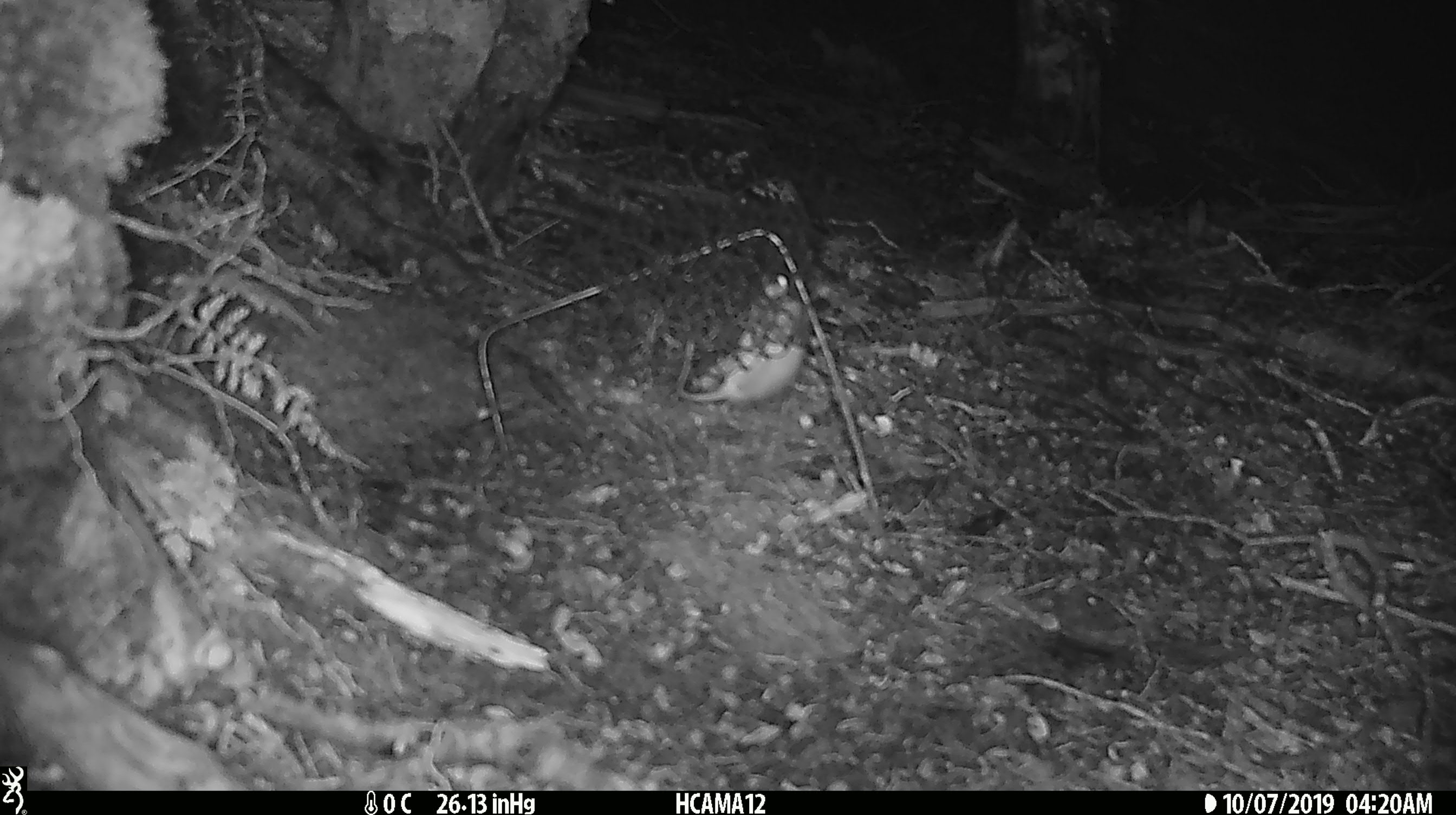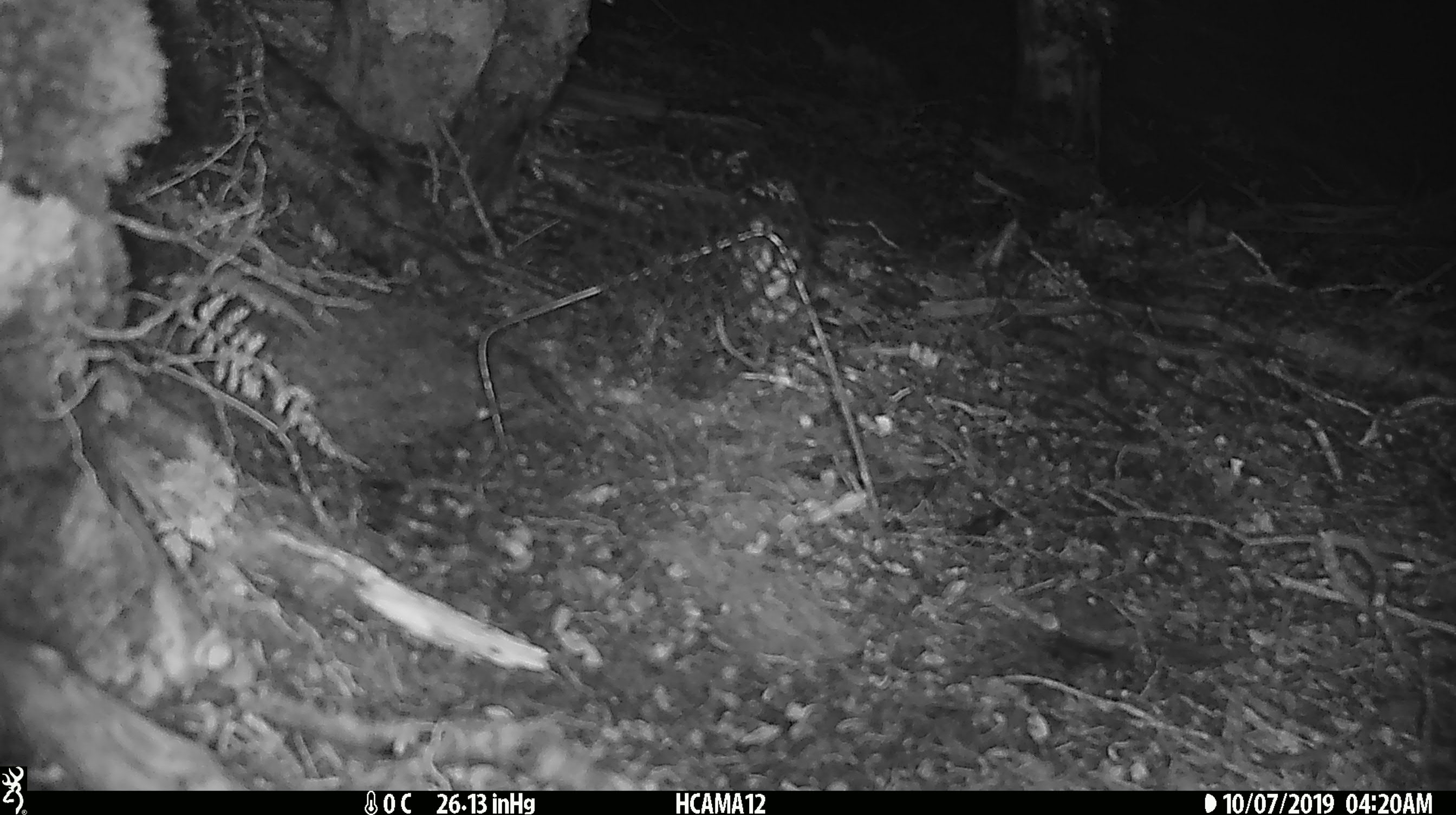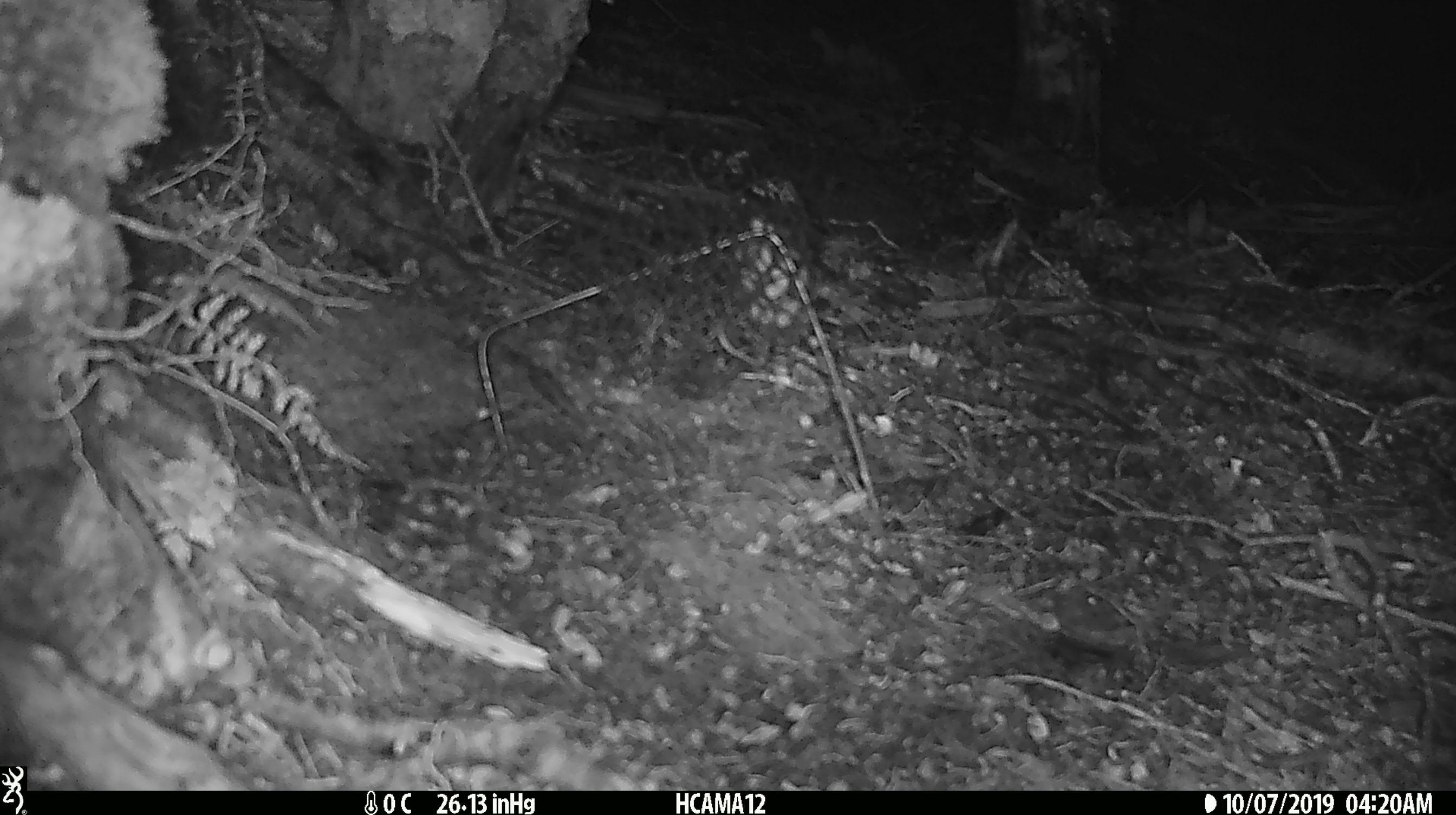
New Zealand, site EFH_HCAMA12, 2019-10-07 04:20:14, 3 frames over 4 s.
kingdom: Animalia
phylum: Chordata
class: Mammalia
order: Rodentia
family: Muridae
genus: Mus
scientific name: Mus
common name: mouse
Mouse (Mus).